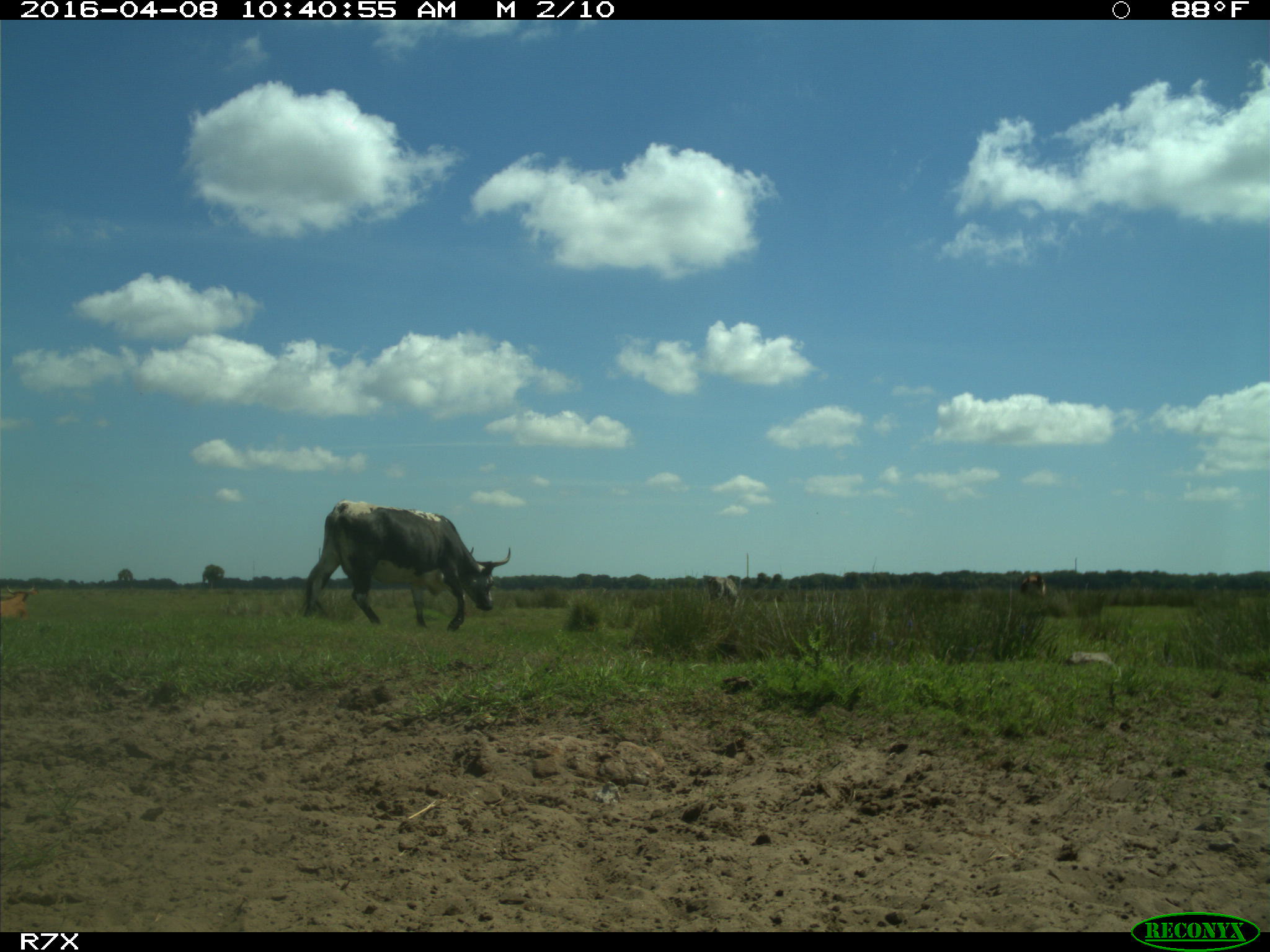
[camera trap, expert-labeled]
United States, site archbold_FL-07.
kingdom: Animalia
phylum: Chordata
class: Mammalia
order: Artiodactyla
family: Bovidae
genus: Bos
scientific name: Bos taurus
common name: domestic cow